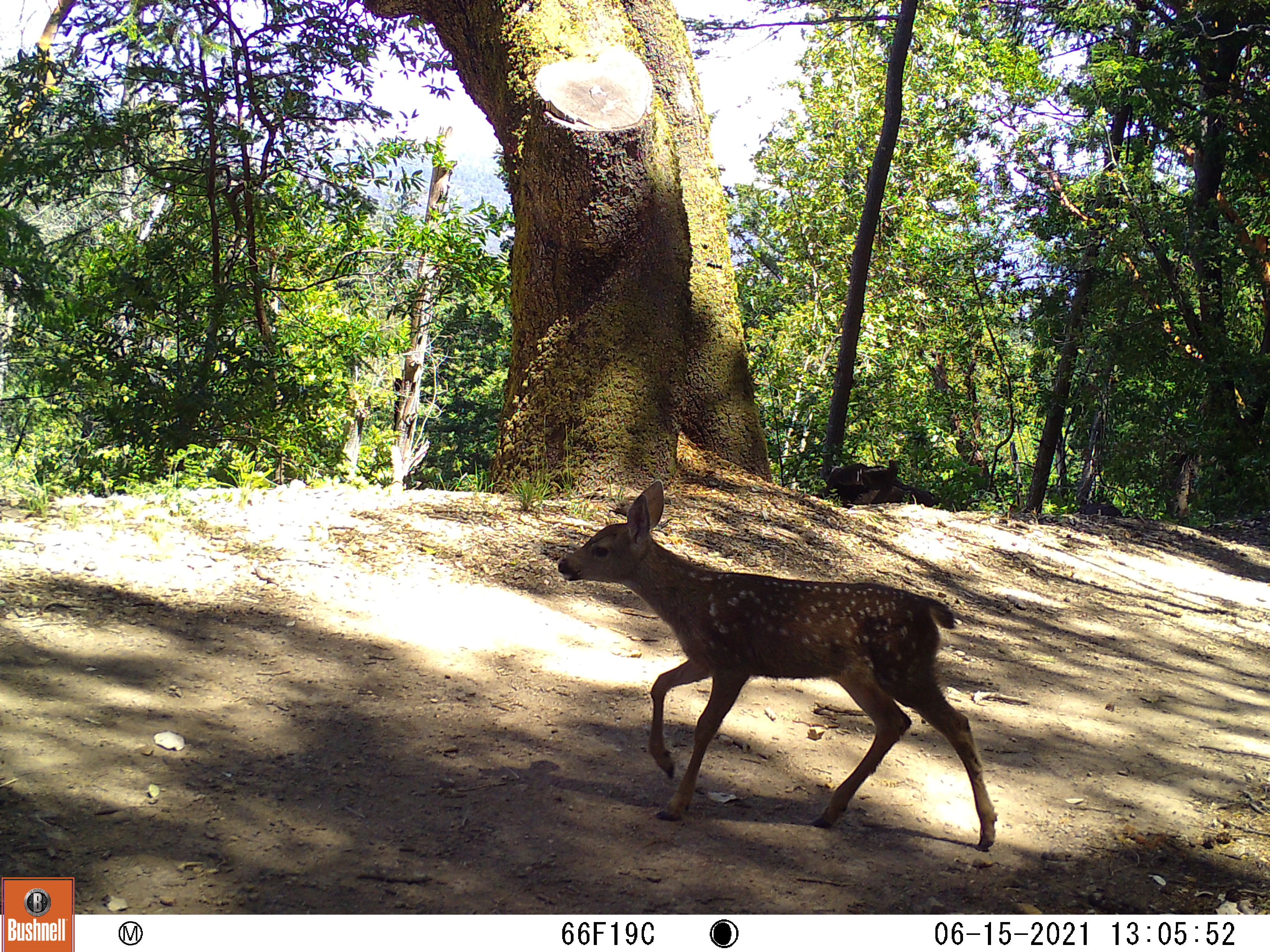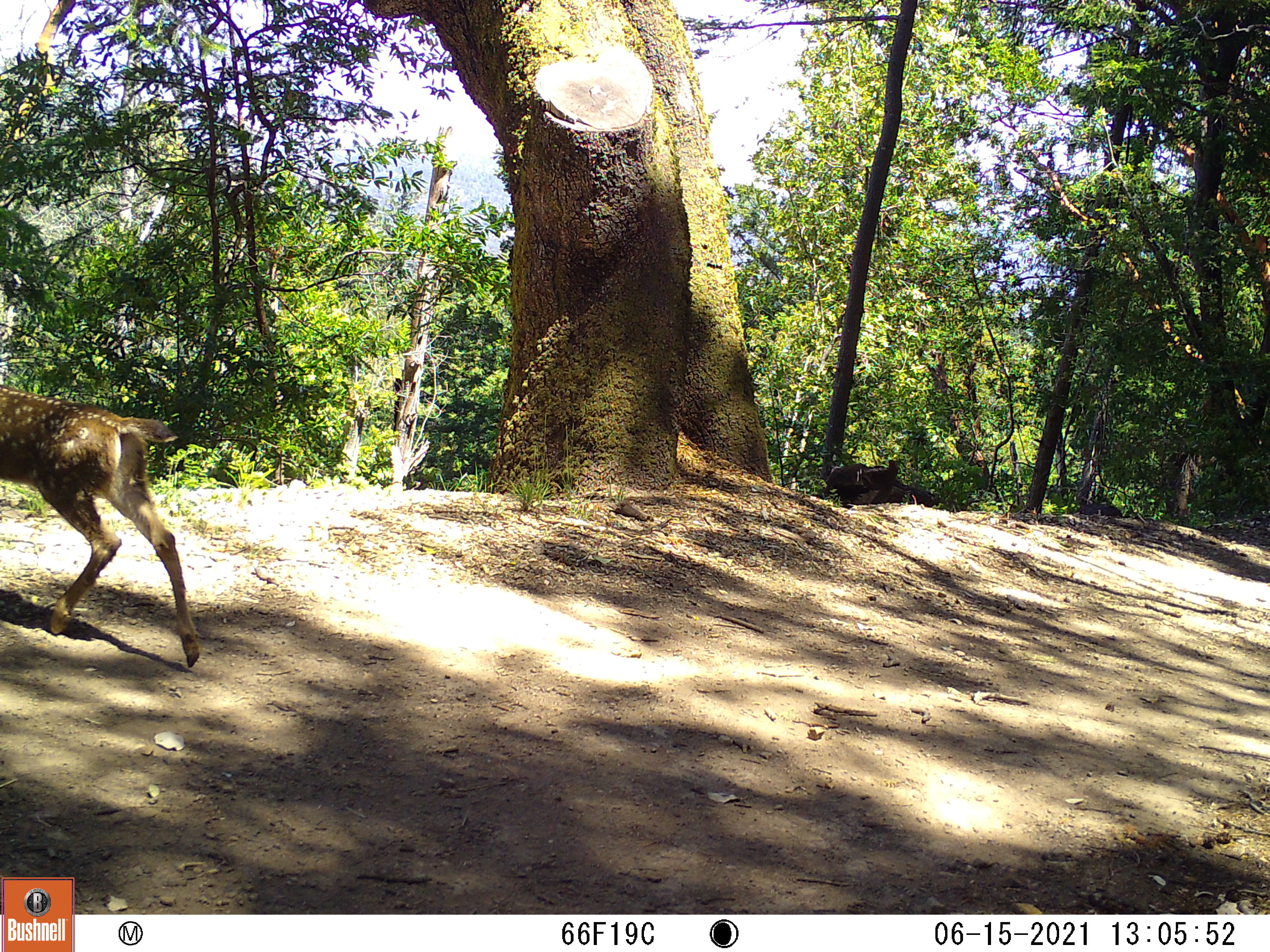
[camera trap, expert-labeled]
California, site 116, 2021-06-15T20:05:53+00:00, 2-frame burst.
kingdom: Animalia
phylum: Chordata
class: Mammalia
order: Artiodactyla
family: Cervidae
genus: Odocoileus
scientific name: Odocoileus hemionus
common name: mule deer